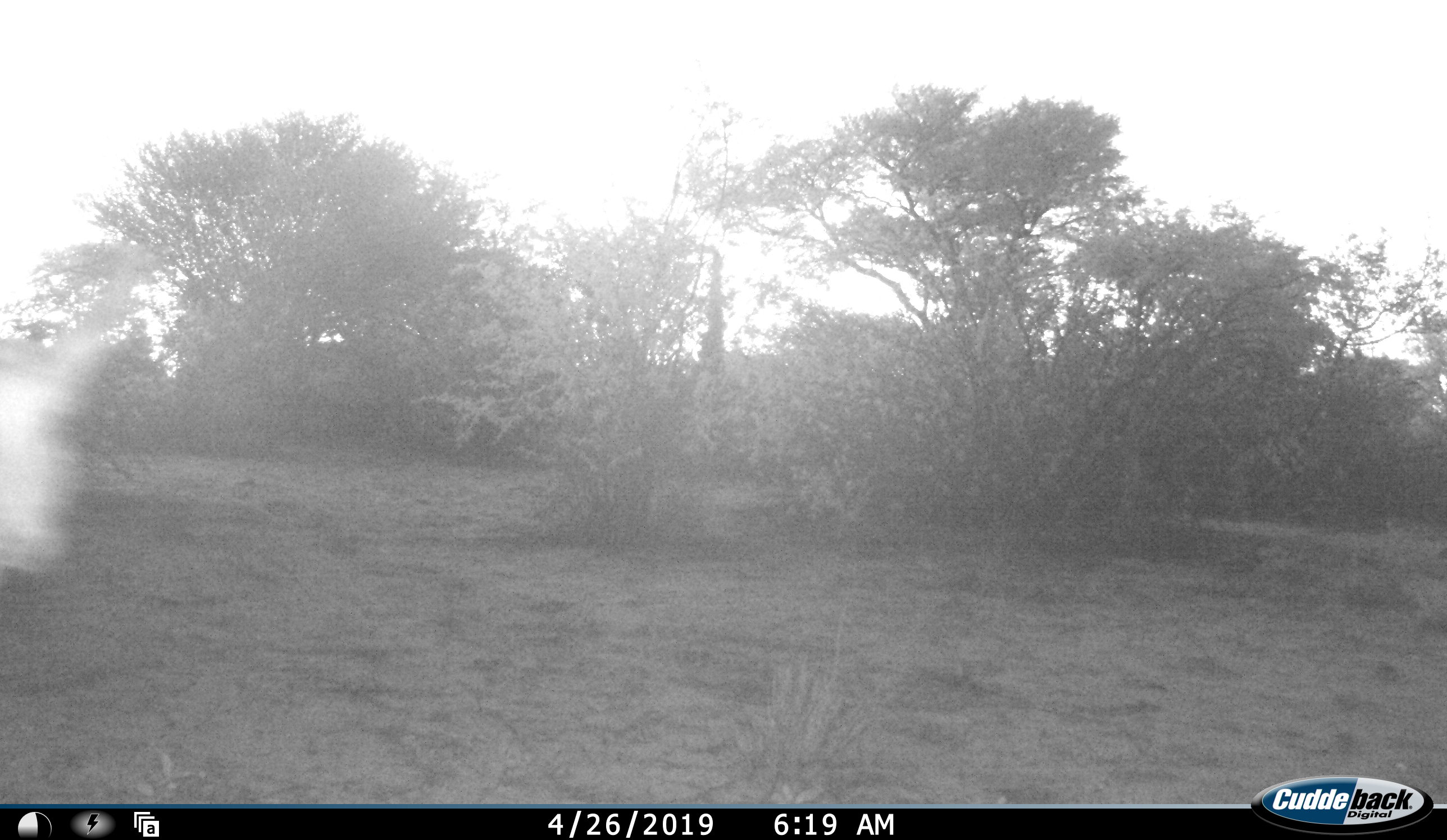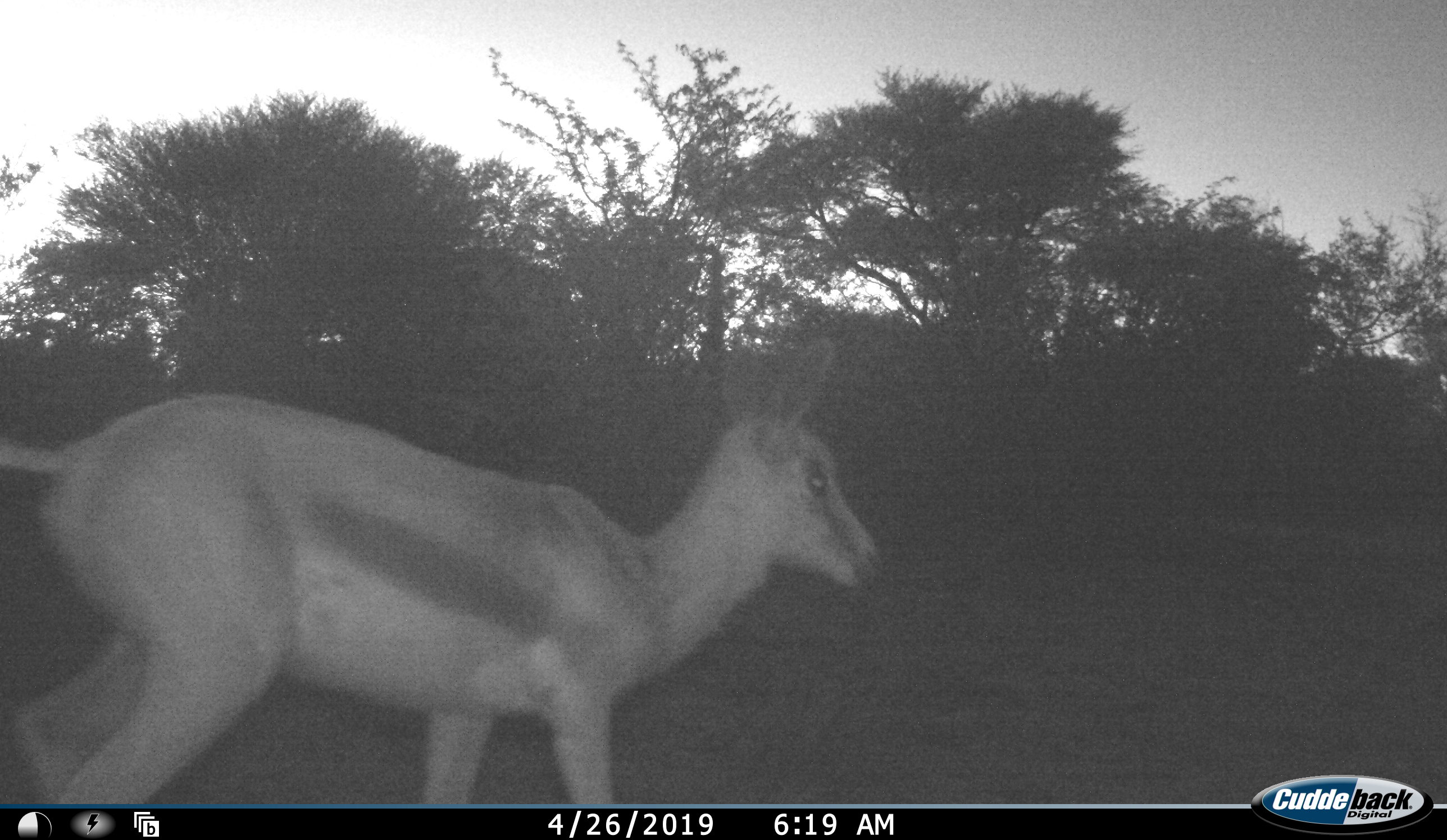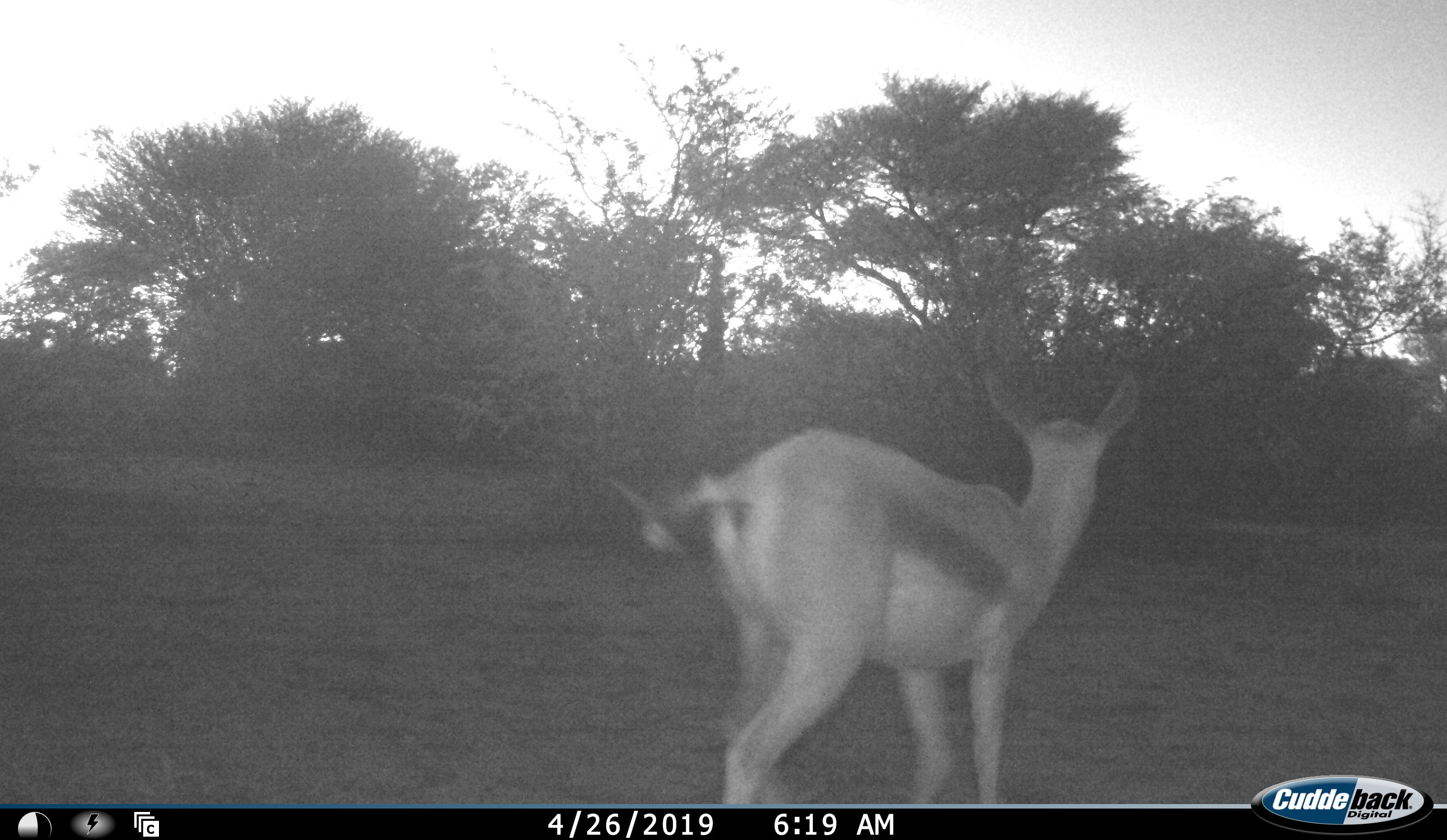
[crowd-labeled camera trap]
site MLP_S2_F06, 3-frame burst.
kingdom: Animalia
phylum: Chordata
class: Mammalia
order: Artiodactyla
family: Bovidae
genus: Antidorcas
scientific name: Antidorcas marsupialis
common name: springbok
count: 1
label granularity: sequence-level